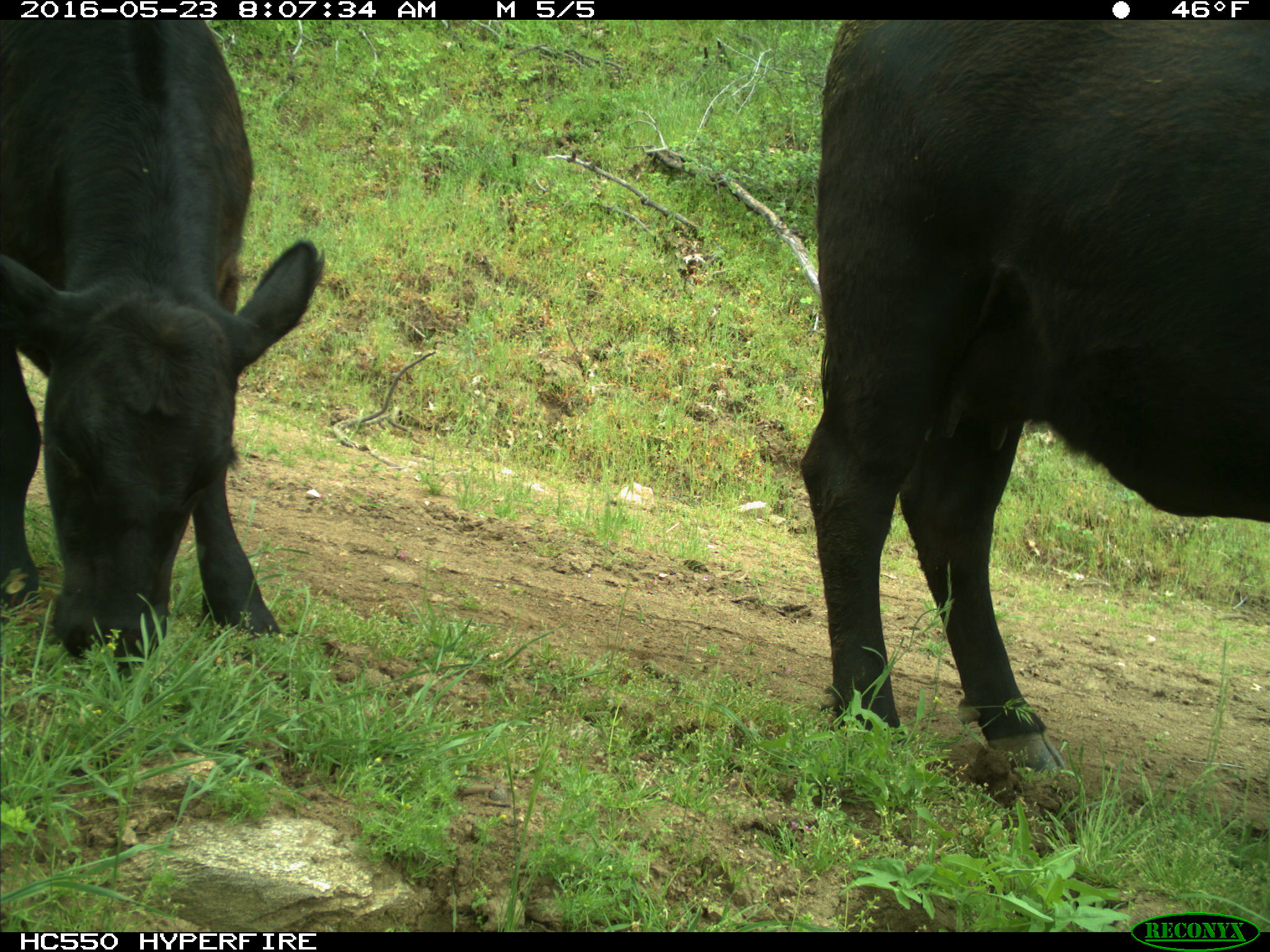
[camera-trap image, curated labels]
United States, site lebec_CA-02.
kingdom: Animalia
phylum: Chordata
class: Mammalia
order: Artiodactyla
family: Bovidae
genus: Bos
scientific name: Bos taurus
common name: domestic cow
Bos taurus (domestic cow).